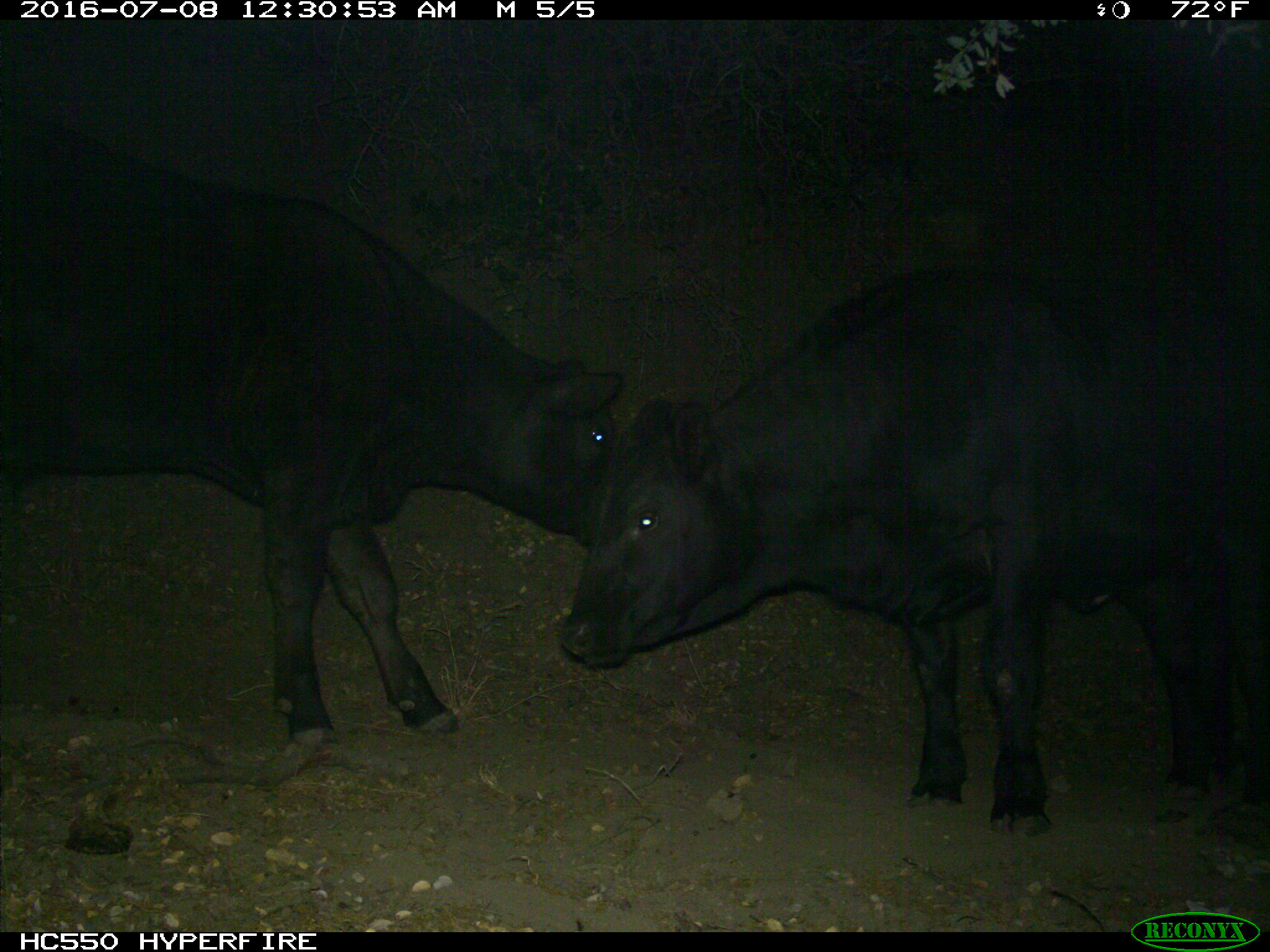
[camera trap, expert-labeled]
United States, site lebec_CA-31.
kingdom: Animalia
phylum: Chordata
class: Mammalia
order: Artiodactyla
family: Bovidae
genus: Bos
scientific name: Bos taurus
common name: domestic cow